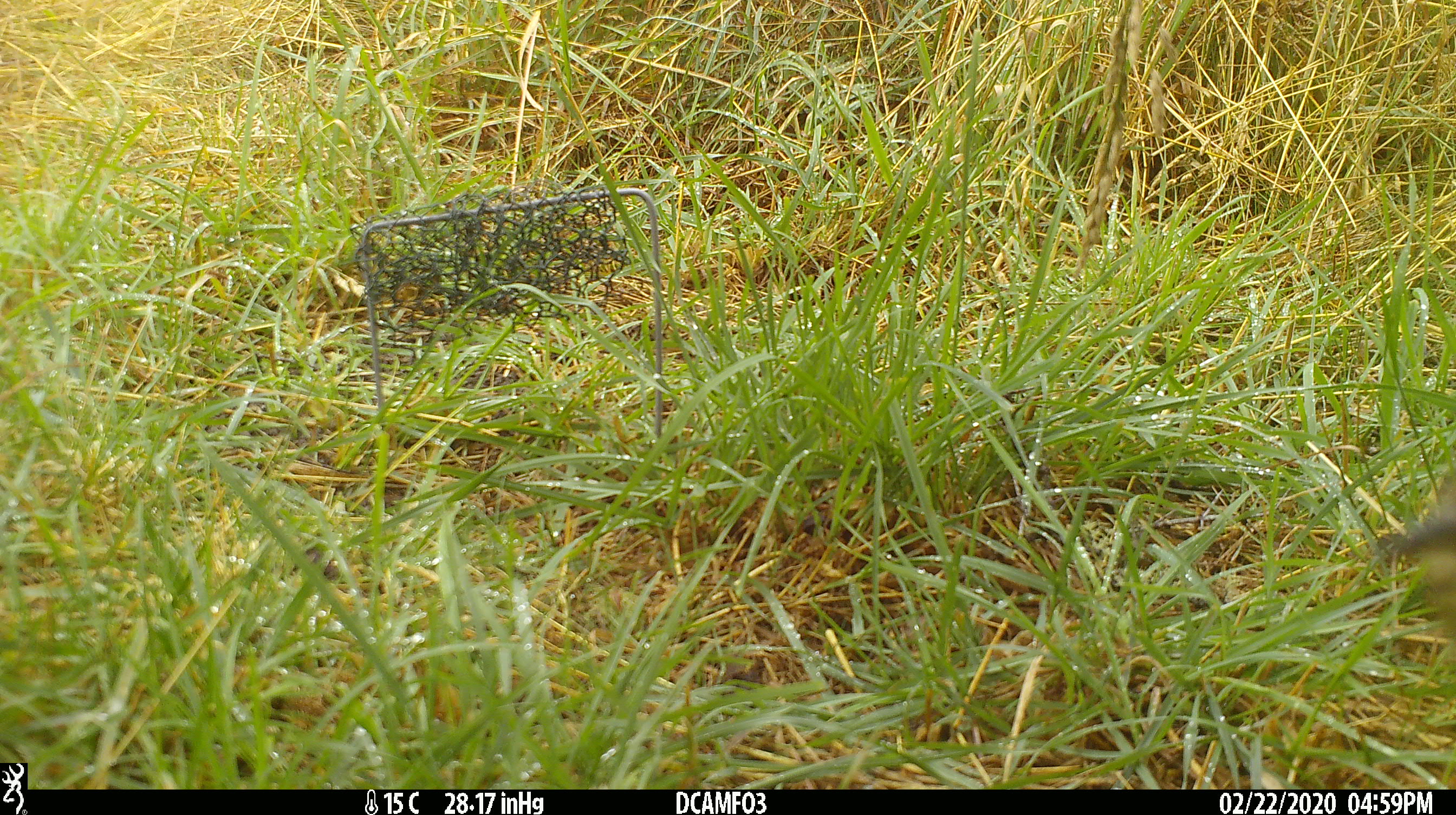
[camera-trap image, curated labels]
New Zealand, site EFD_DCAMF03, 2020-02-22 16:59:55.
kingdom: Animalia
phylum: Chordata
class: Aves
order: Passeriformes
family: Turdidae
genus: Turdus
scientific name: Turdus philomelos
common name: song thrush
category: thrush